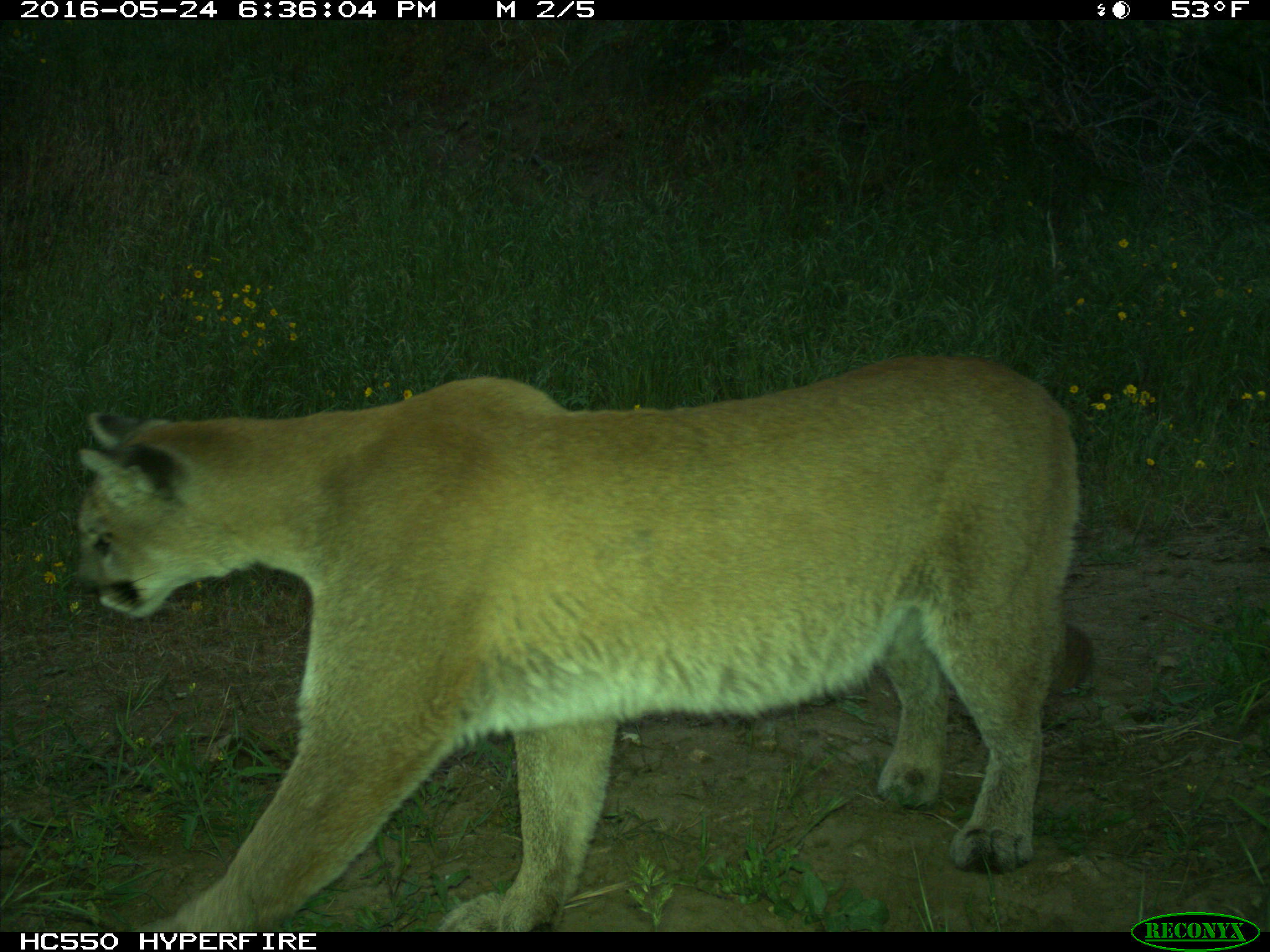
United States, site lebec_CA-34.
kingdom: Animalia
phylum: Chordata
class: Mammalia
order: Carnivora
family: Felidae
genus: Puma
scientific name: Puma concolor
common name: mountain lion